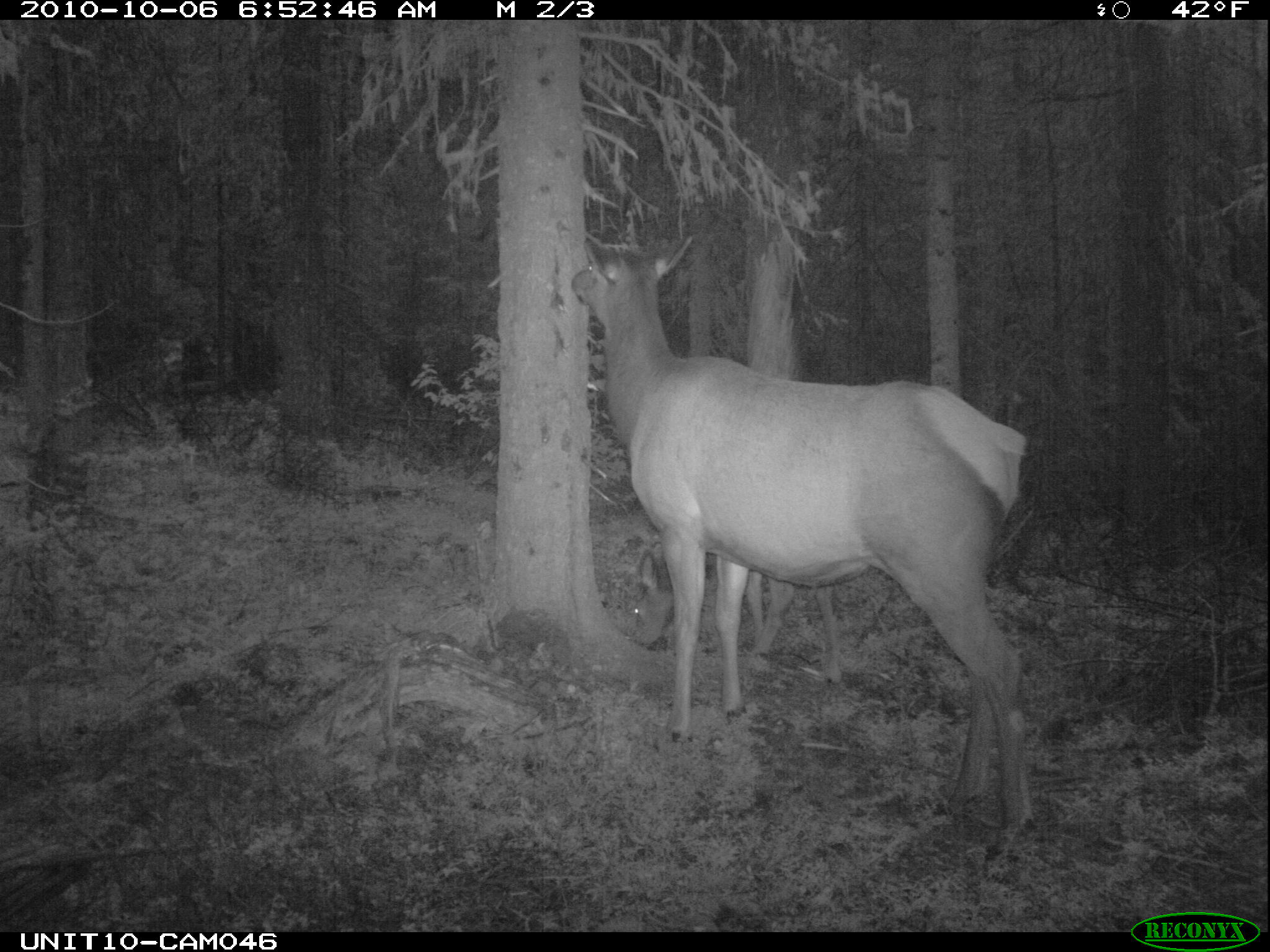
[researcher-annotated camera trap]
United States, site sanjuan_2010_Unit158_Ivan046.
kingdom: Animalia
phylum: Chordata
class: Mammalia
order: Artiodactyla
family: Cervidae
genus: Cervus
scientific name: Cervus elaphus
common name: red deer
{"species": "Cervus elaphus (red deer)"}